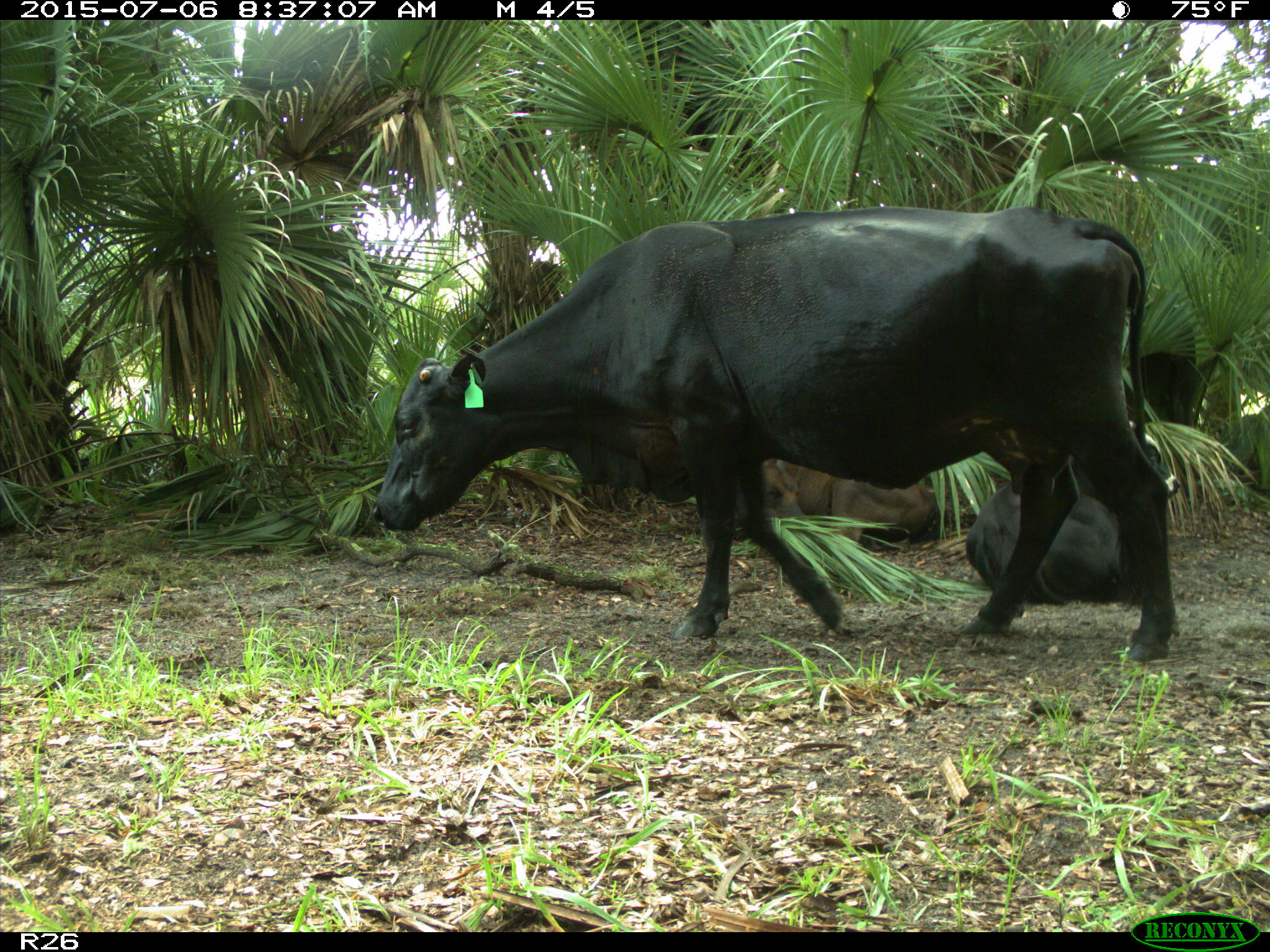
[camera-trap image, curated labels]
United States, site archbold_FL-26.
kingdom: Animalia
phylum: Chordata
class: Mammalia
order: Artiodactyla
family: Bovidae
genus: Bos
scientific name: Bos taurus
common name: domestic cow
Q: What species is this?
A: Bos taurus (domestic cow).